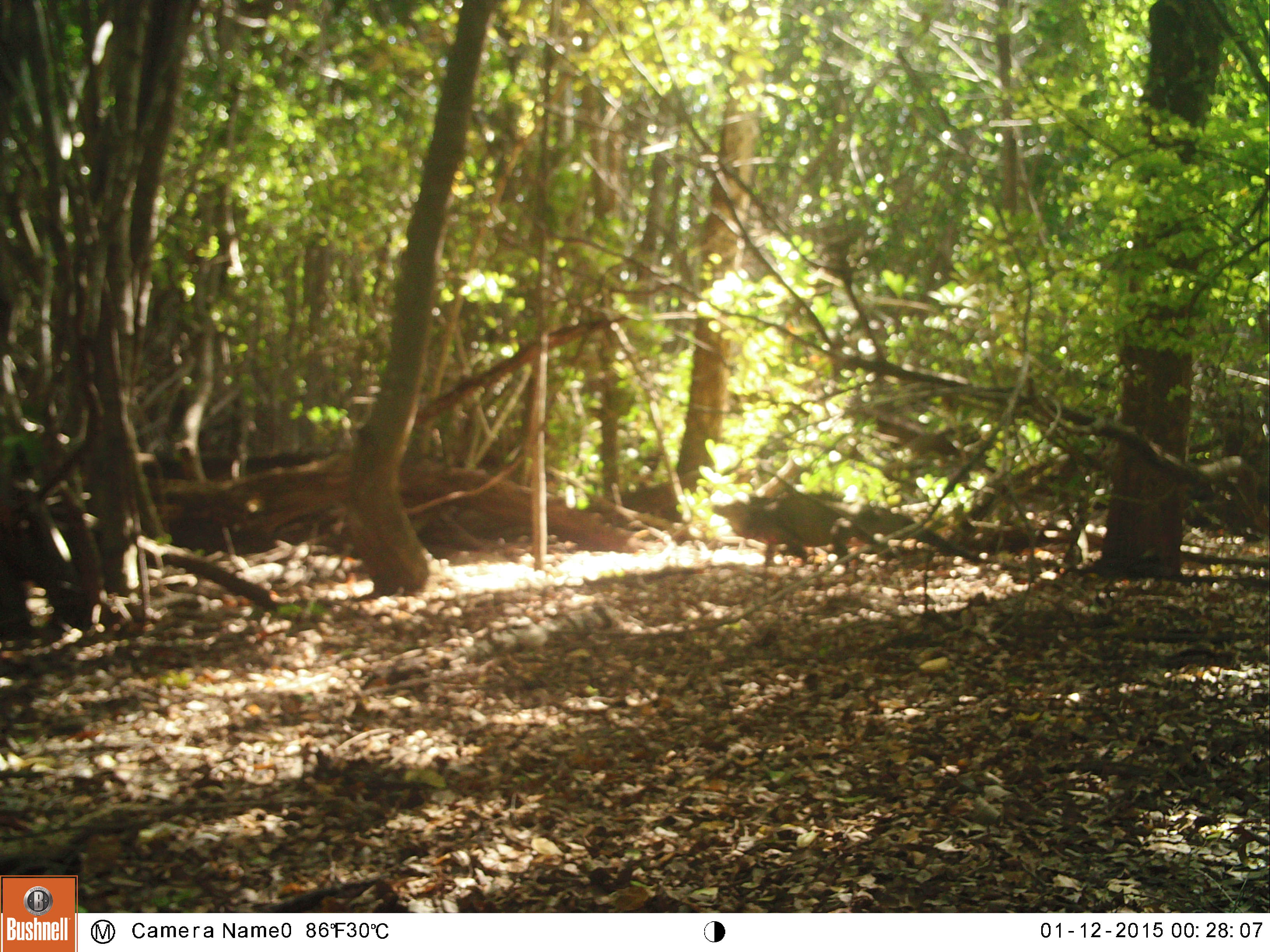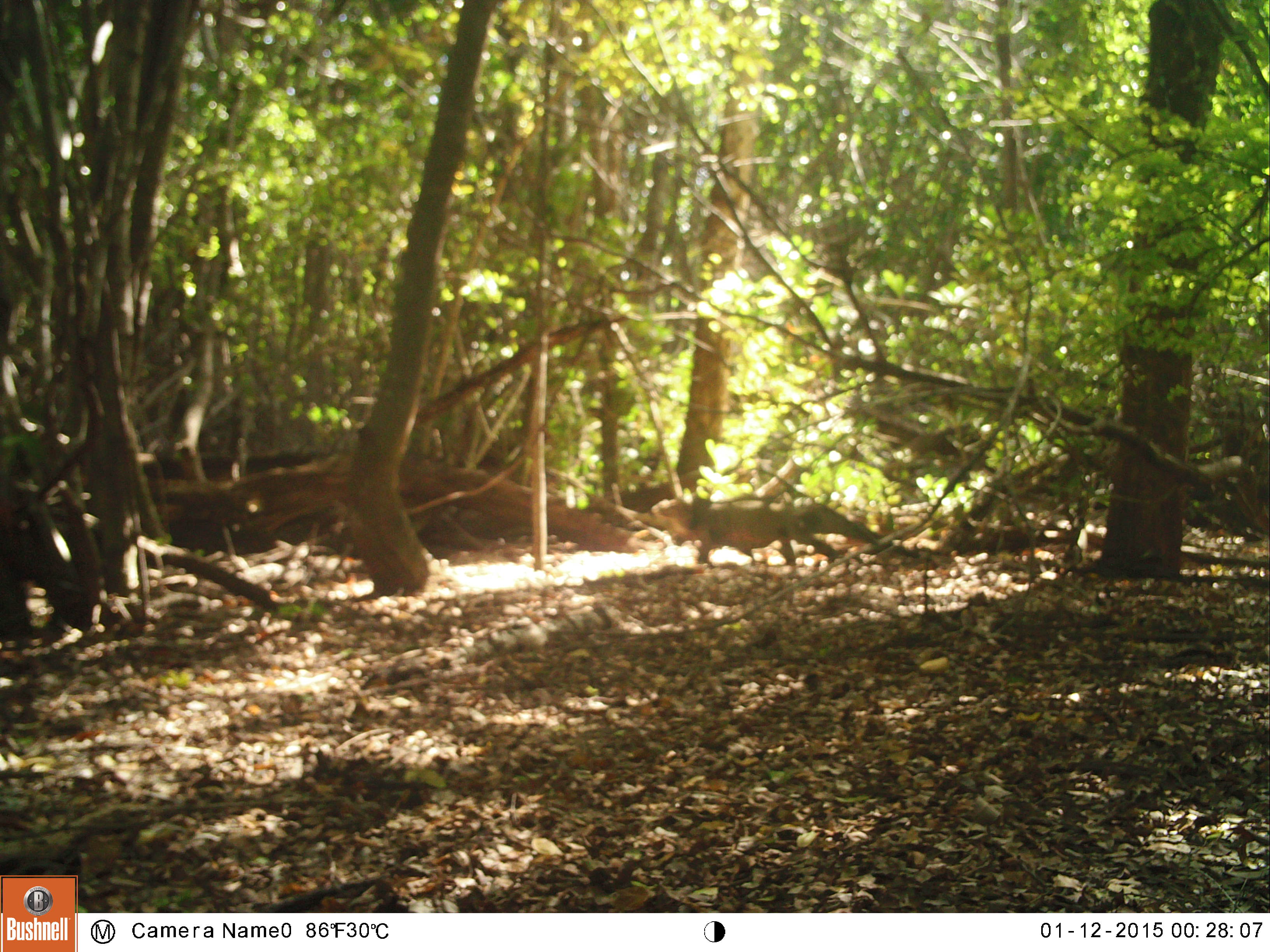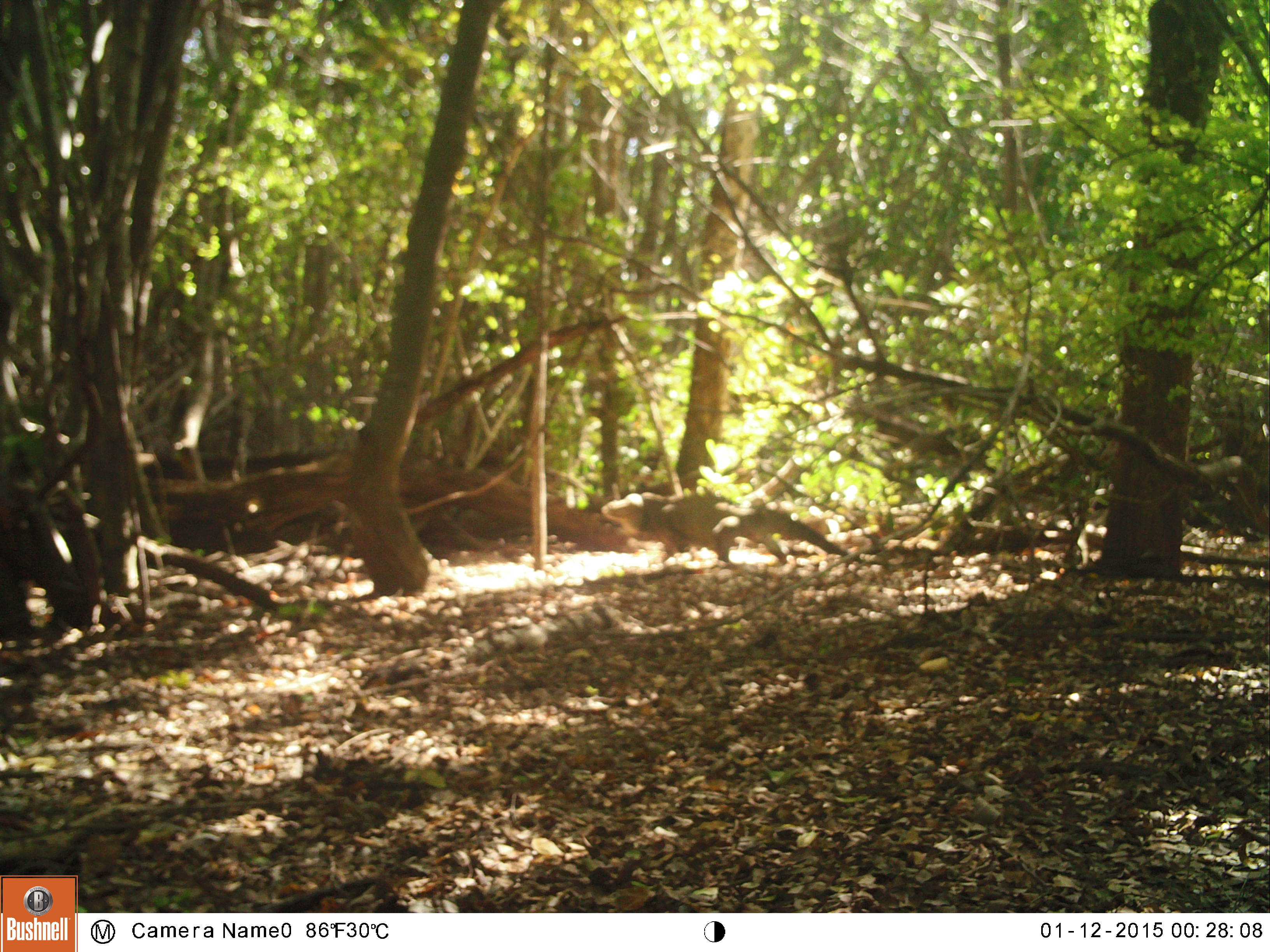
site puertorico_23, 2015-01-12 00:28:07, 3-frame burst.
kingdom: Animalia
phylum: Chordata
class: Reptilia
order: Squamata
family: Iguanidae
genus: Iguana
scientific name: Iguana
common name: typical iguanas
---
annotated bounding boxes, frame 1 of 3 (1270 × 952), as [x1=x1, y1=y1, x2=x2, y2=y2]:
iguana: [x1=722, y1=487, x2=987, y2=580]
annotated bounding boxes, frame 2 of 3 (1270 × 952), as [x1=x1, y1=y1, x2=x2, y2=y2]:
iguana: [x1=650, y1=494, x2=855, y2=571]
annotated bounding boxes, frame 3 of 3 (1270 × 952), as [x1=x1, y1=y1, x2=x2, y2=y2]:
iguana: [x1=594, y1=488, x2=830, y2=571]